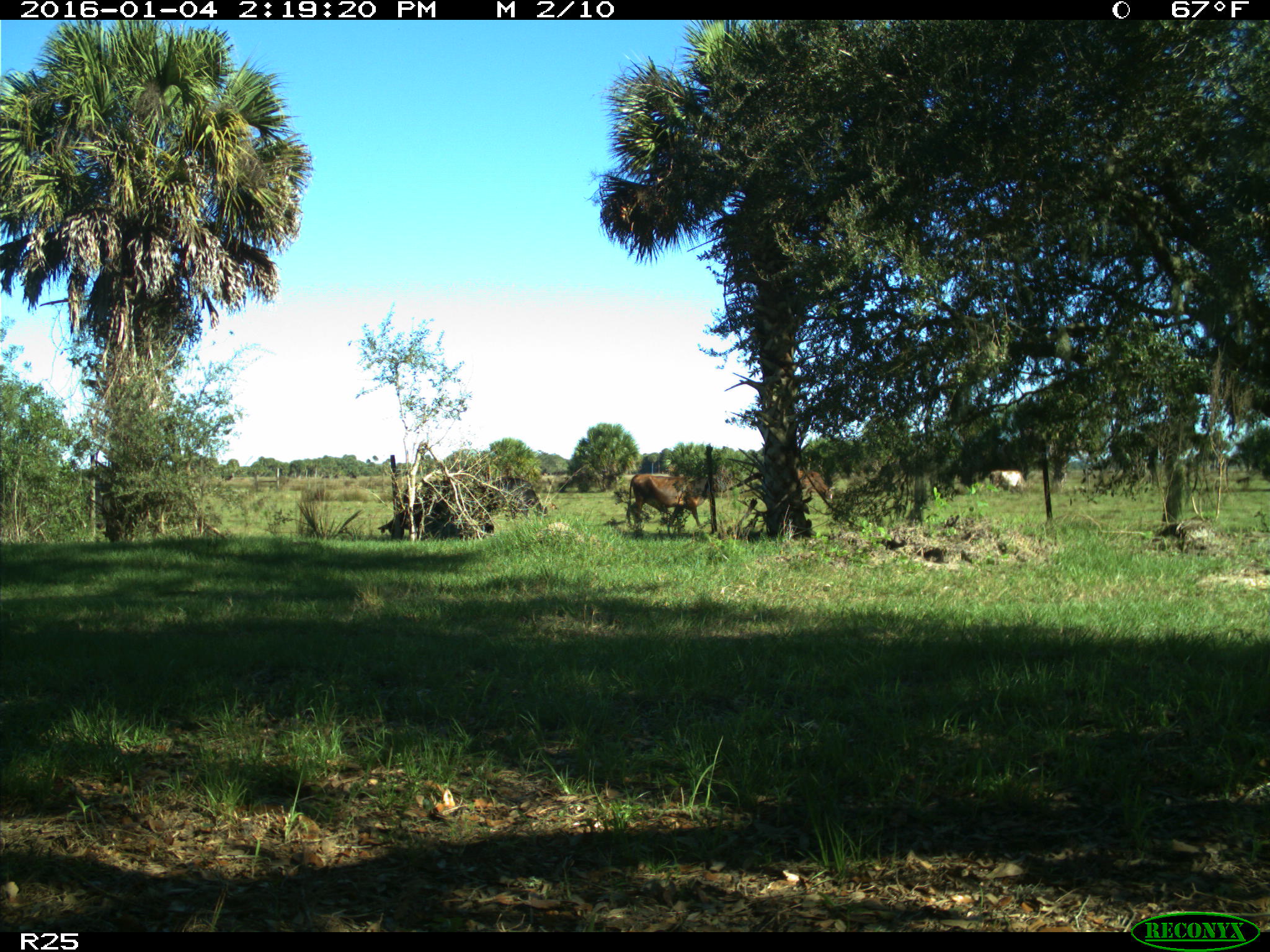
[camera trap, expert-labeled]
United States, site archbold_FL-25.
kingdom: Animalia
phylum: Chordata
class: Mammalia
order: Artiodactyla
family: Bovidae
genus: Bos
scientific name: Bos taurus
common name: domestic cow